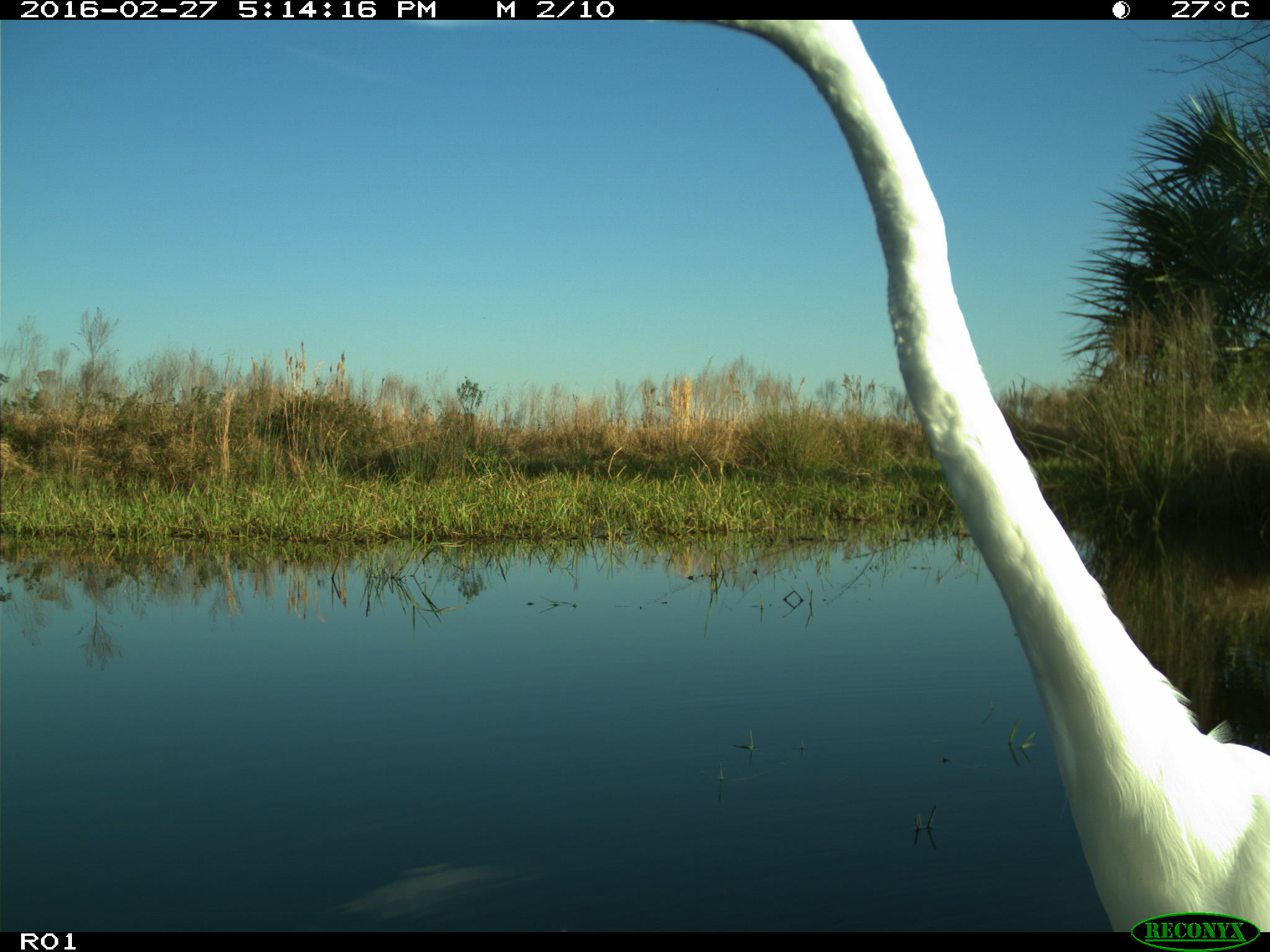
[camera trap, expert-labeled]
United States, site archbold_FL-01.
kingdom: Animalia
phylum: Chordata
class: Aves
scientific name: Aves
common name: birds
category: unidentified bird